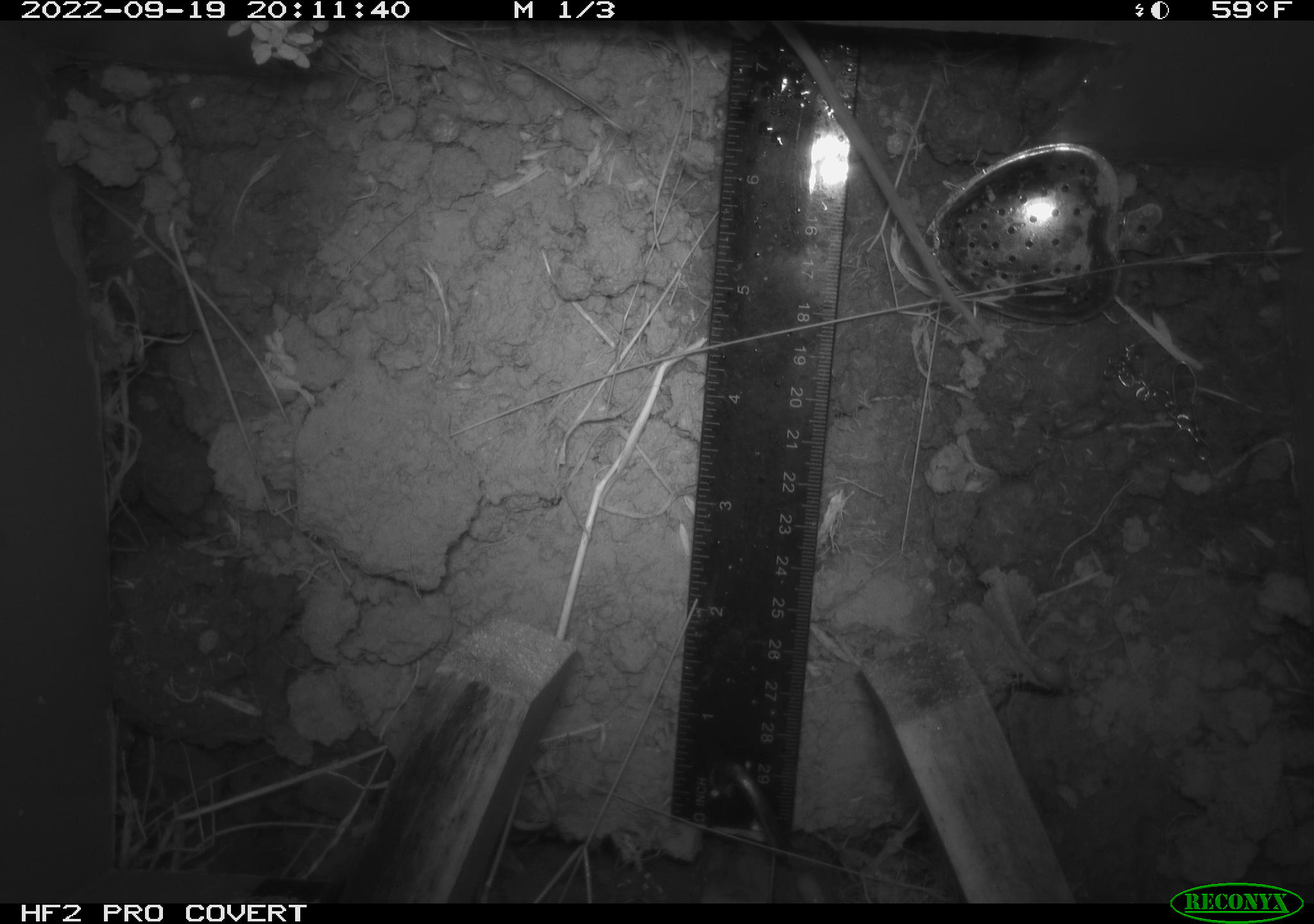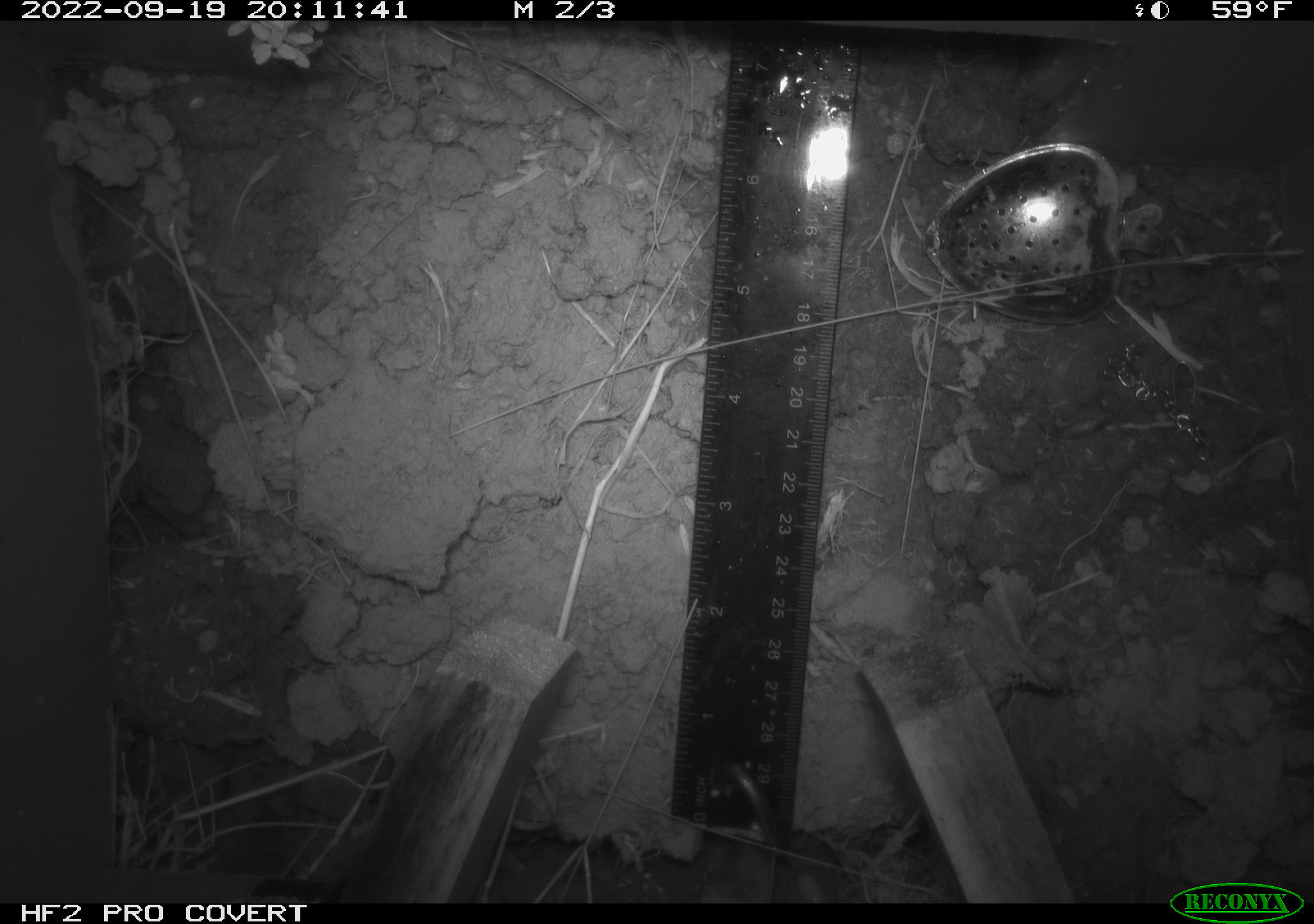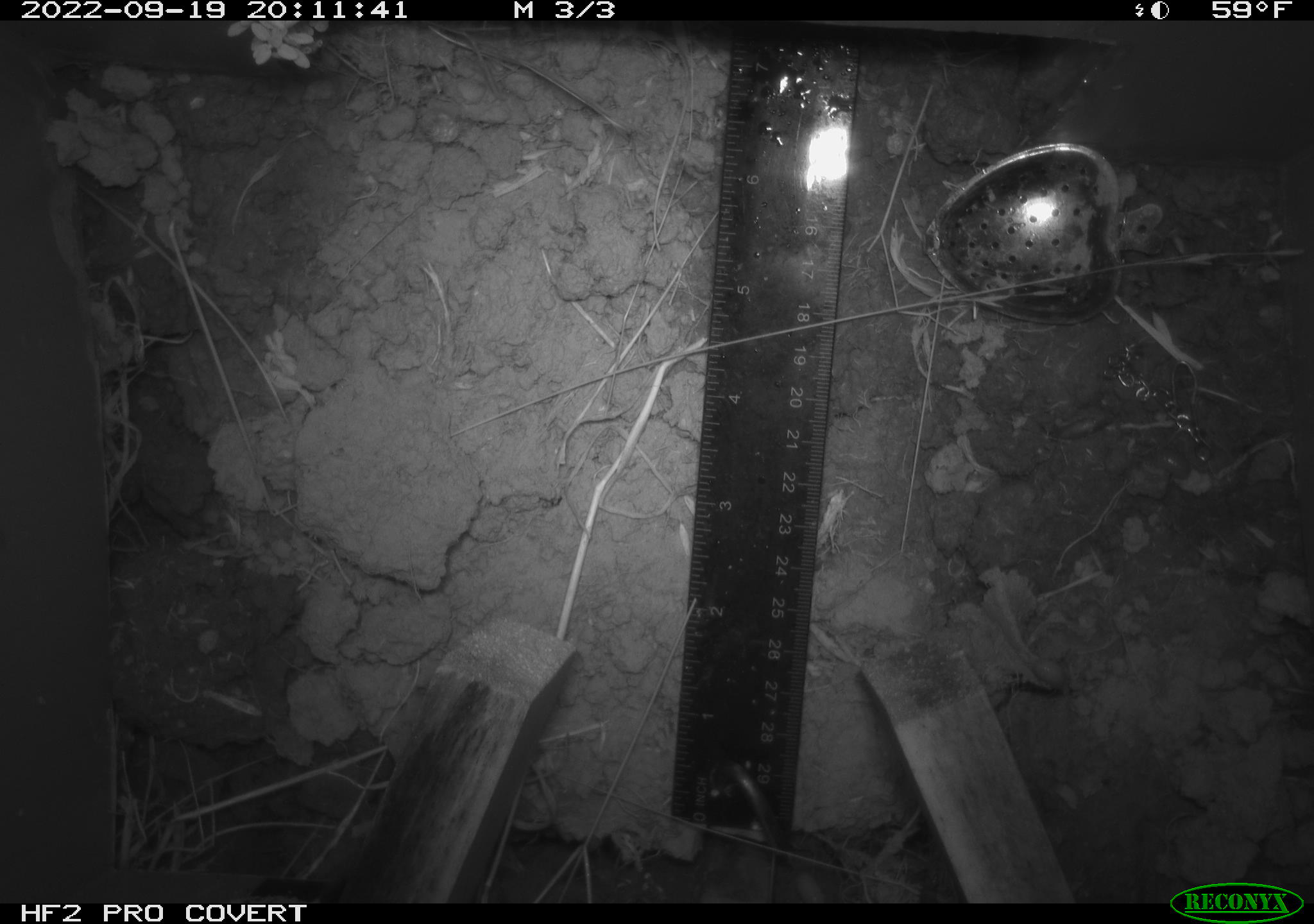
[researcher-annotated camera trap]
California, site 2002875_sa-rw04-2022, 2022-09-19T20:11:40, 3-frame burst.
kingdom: Animalia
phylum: Chordata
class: Mammalia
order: Rodentia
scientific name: Rodentia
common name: mouse species